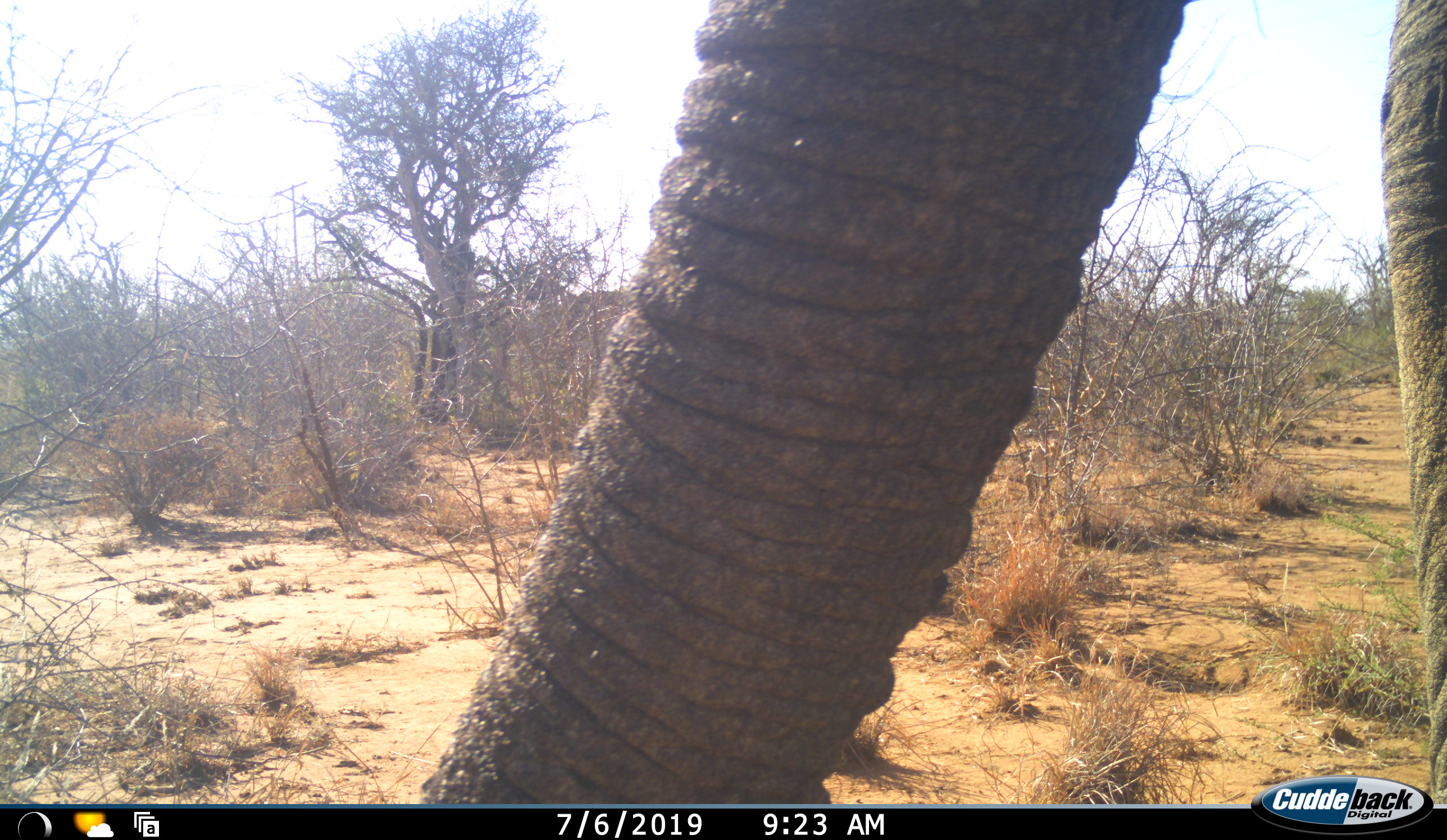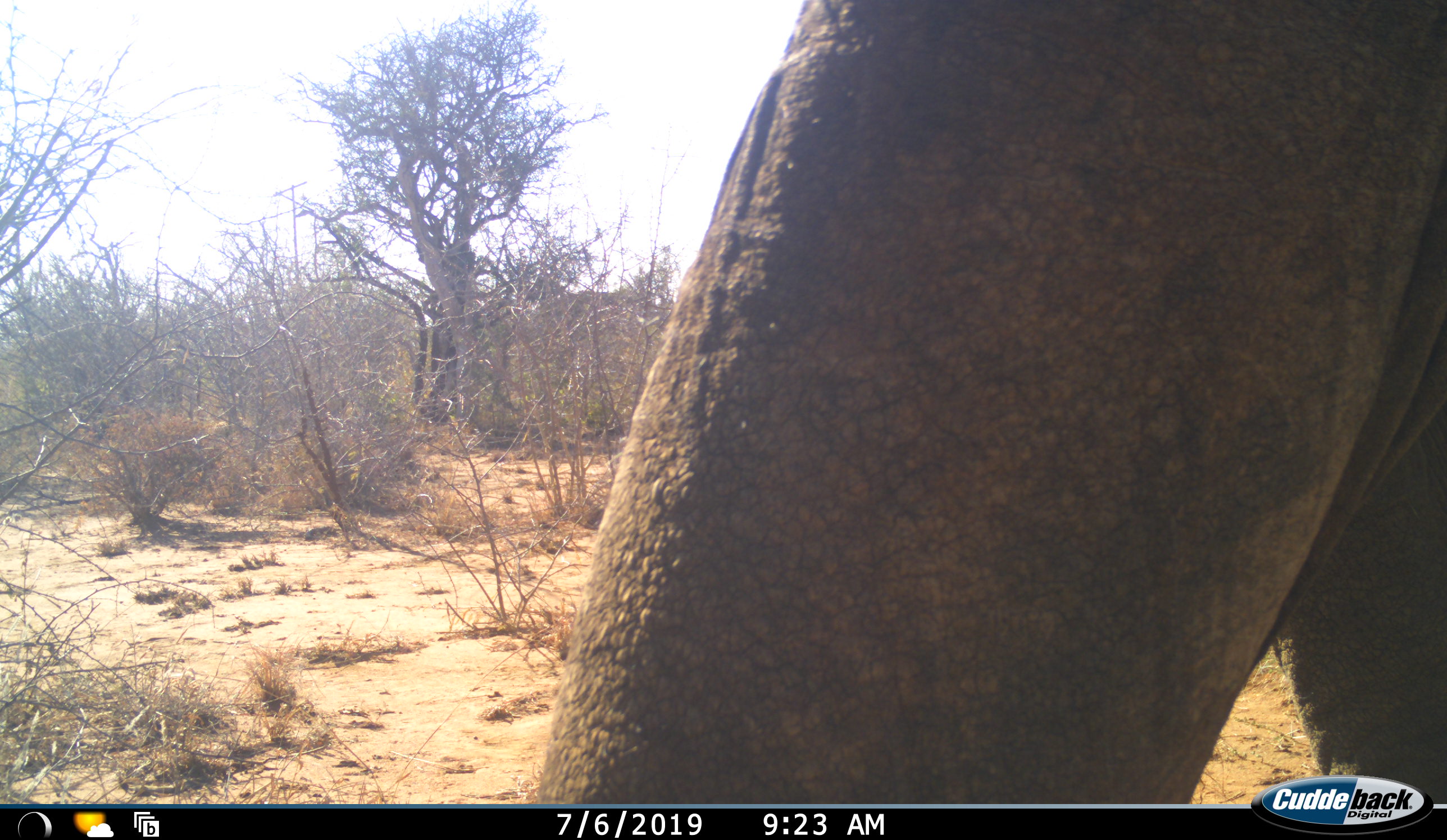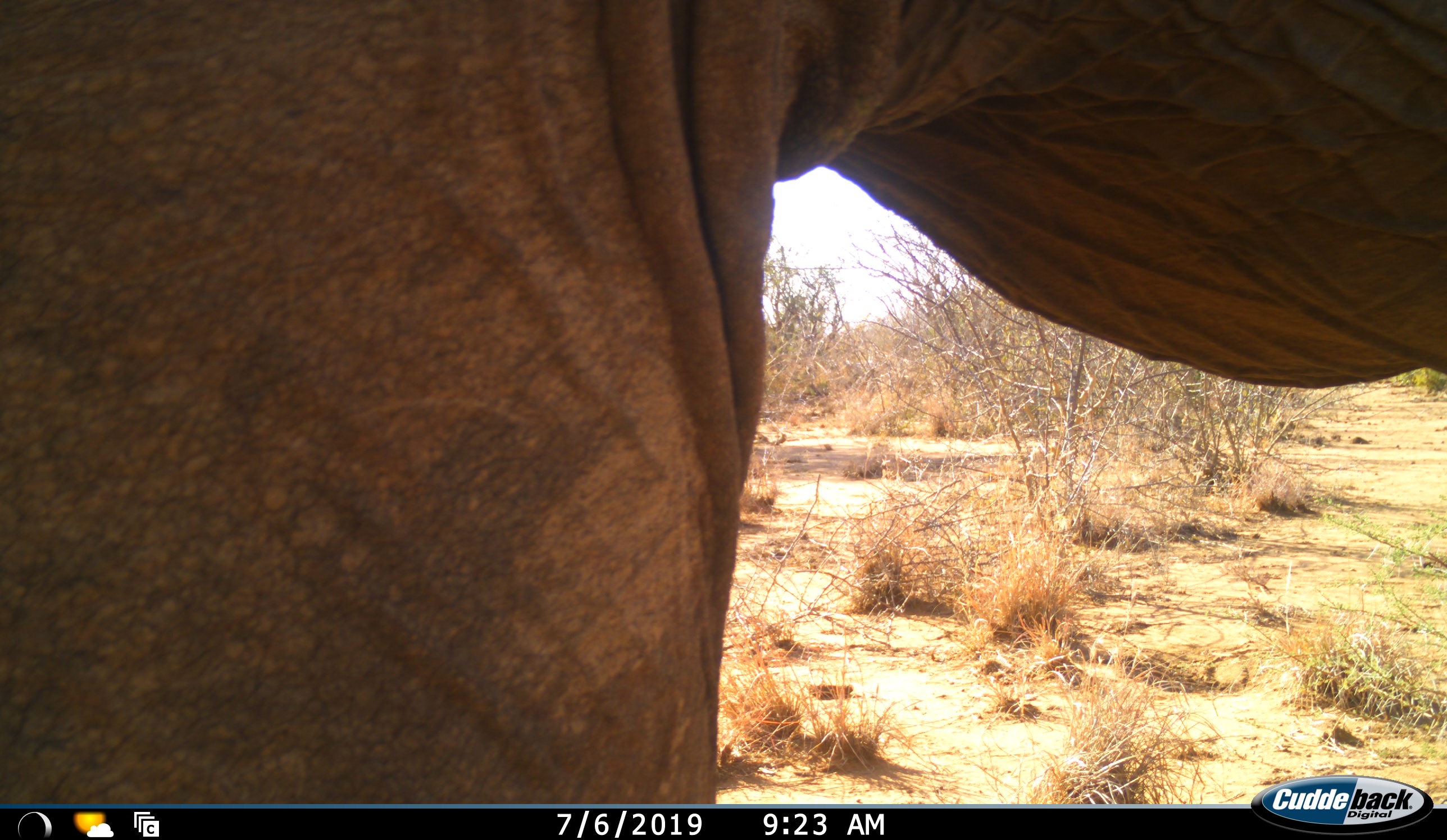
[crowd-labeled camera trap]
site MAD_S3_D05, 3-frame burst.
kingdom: Animalia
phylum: Chordata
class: Mammalia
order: Proboscidea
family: Elephantidae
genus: Loxodonta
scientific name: Loxodonta africana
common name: african bush elephant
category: elephant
Elephant (african bush elephant) (Loxodonta africana), count 1. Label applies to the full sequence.